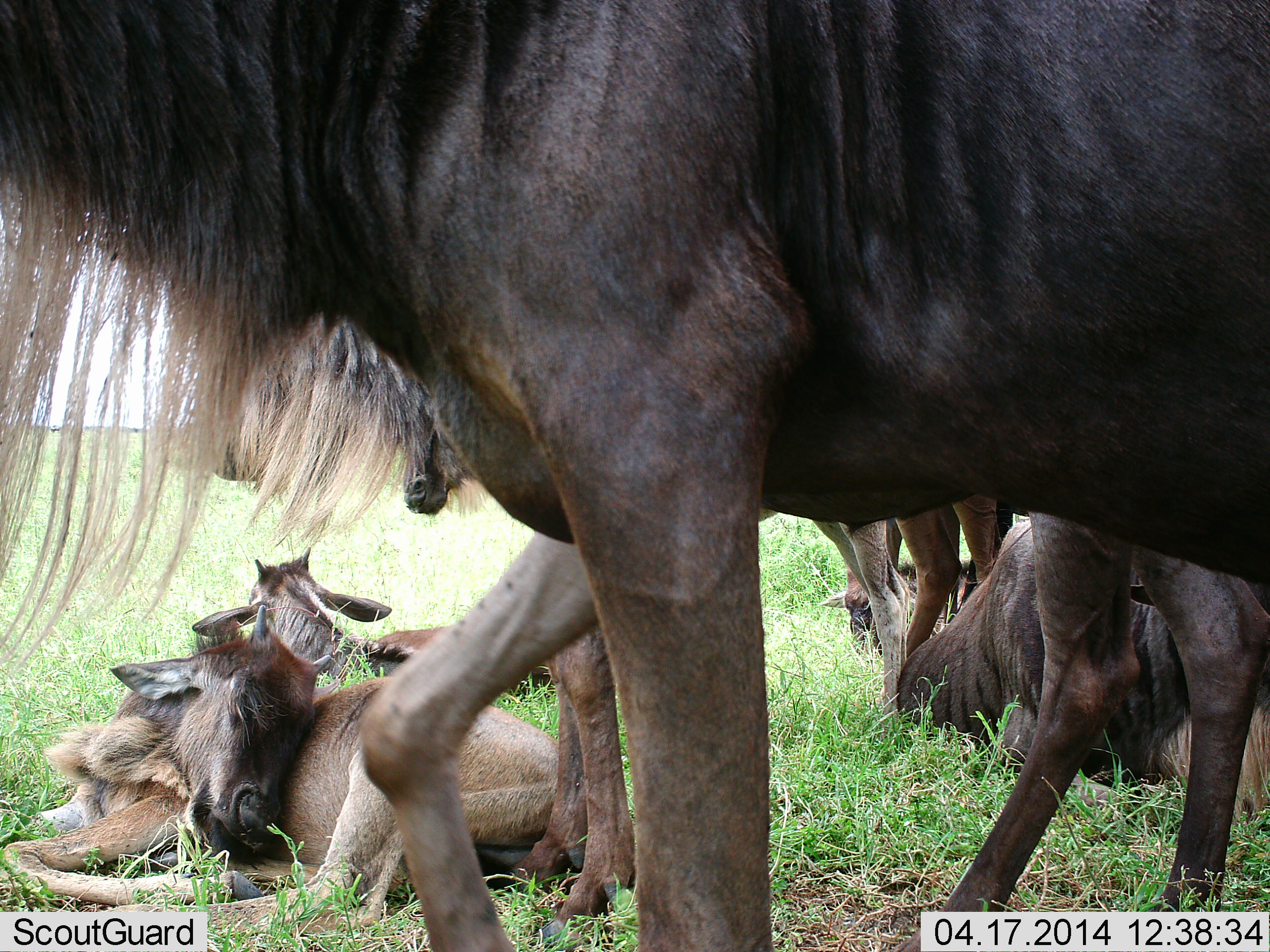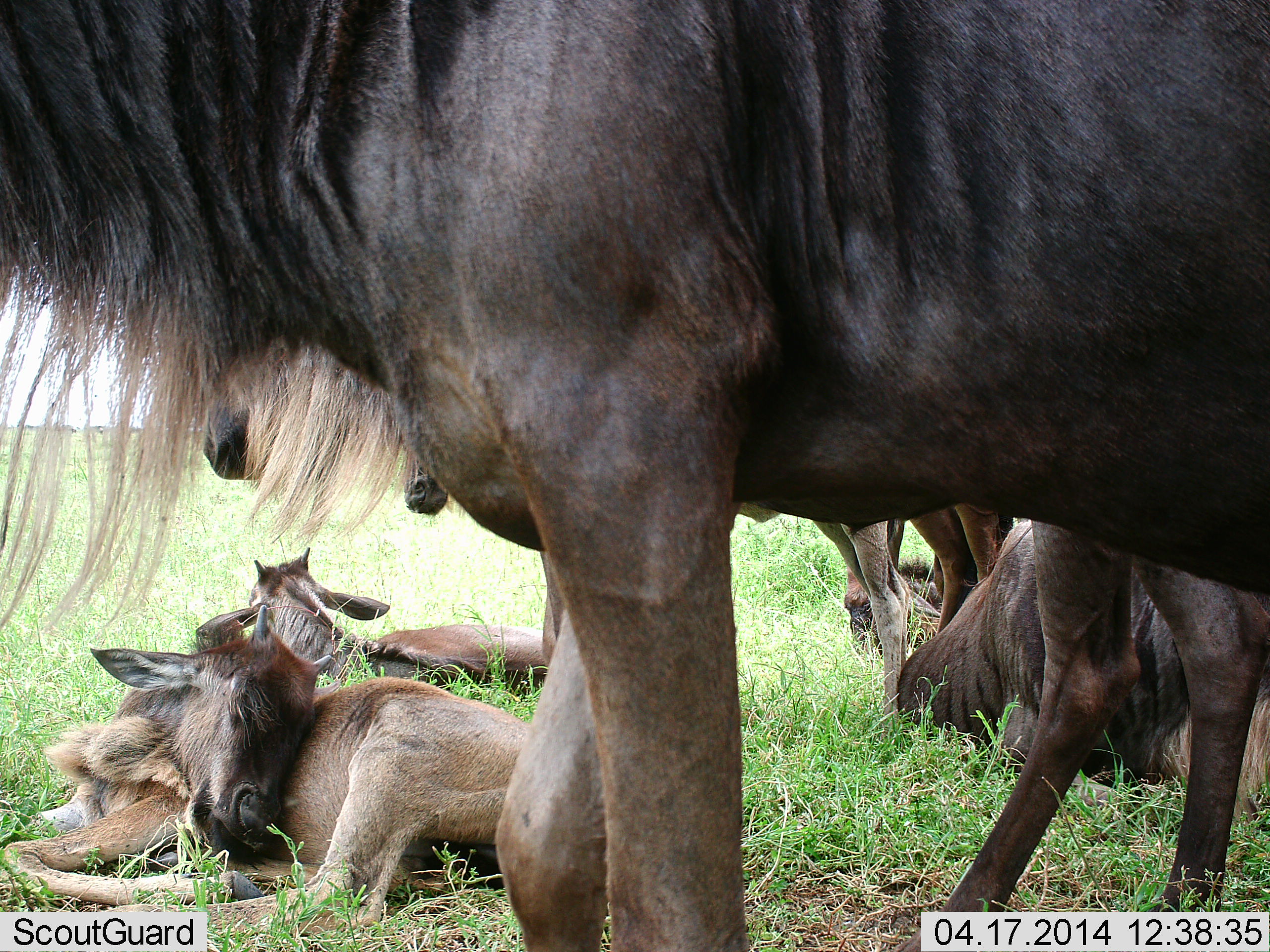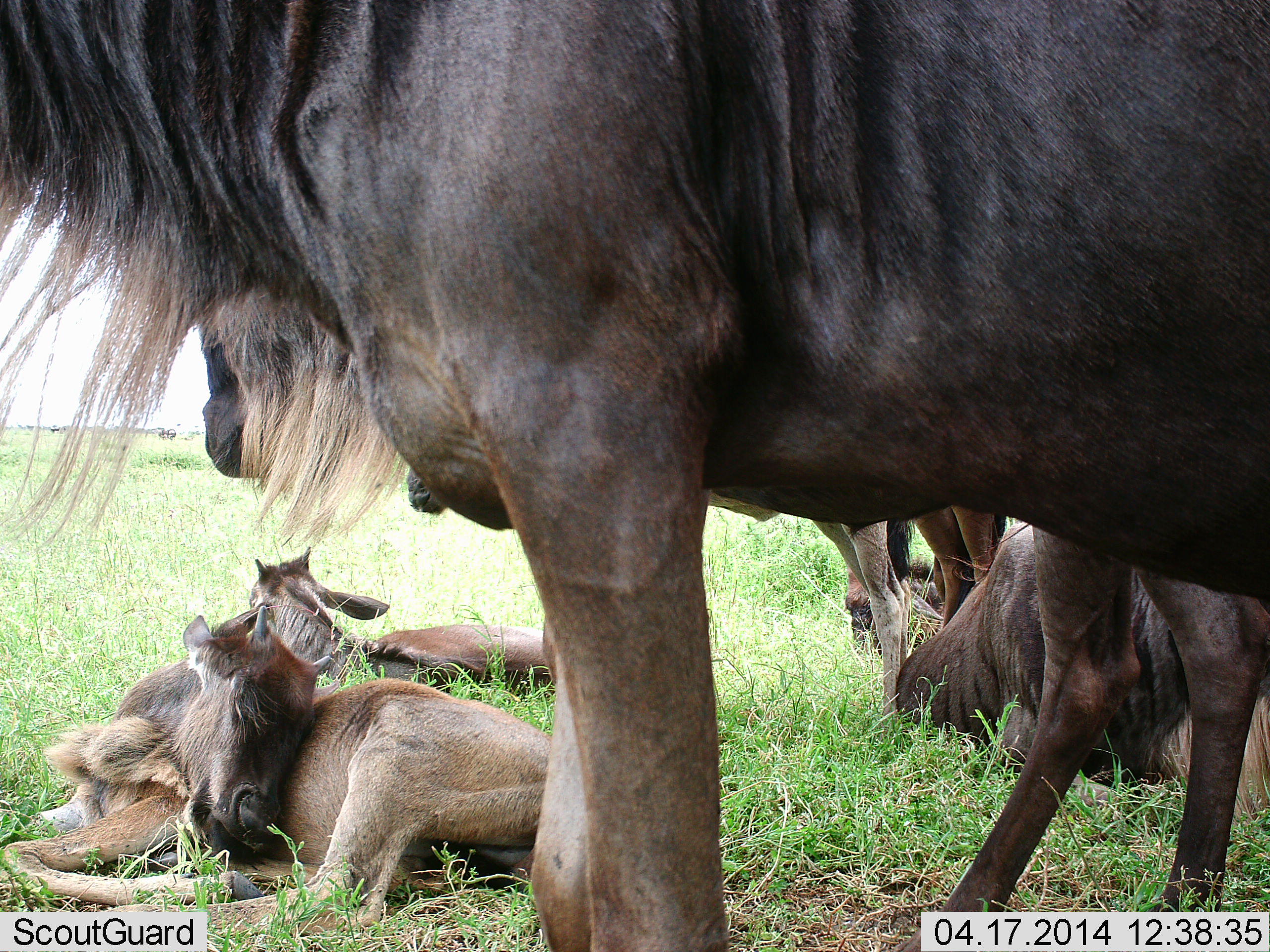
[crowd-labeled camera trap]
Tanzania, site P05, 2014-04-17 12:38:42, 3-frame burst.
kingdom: Animalia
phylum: Chordata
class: Mammalia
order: Artiodactyla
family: Bovidae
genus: Connochaetes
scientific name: Connochaetes taurinus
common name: blue wildebeest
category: wildebeest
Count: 7.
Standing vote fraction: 80%.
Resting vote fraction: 100%.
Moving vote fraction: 10%.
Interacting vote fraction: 10%.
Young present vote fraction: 90%.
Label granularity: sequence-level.